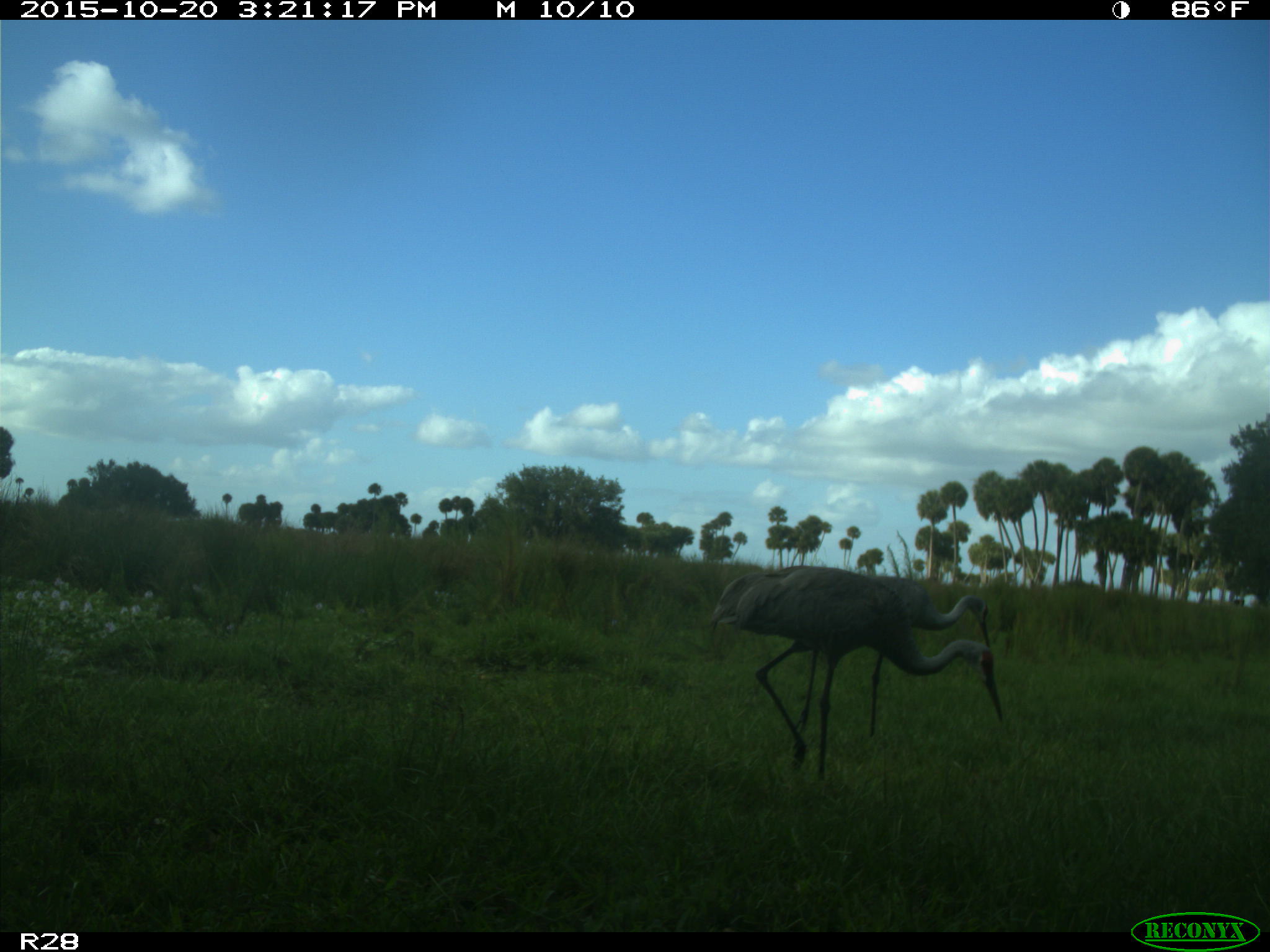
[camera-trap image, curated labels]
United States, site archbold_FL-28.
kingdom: Animalia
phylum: Chordata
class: Aves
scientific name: Aves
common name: birds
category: unidentified bird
Unidentified bird (birds) (Aves).